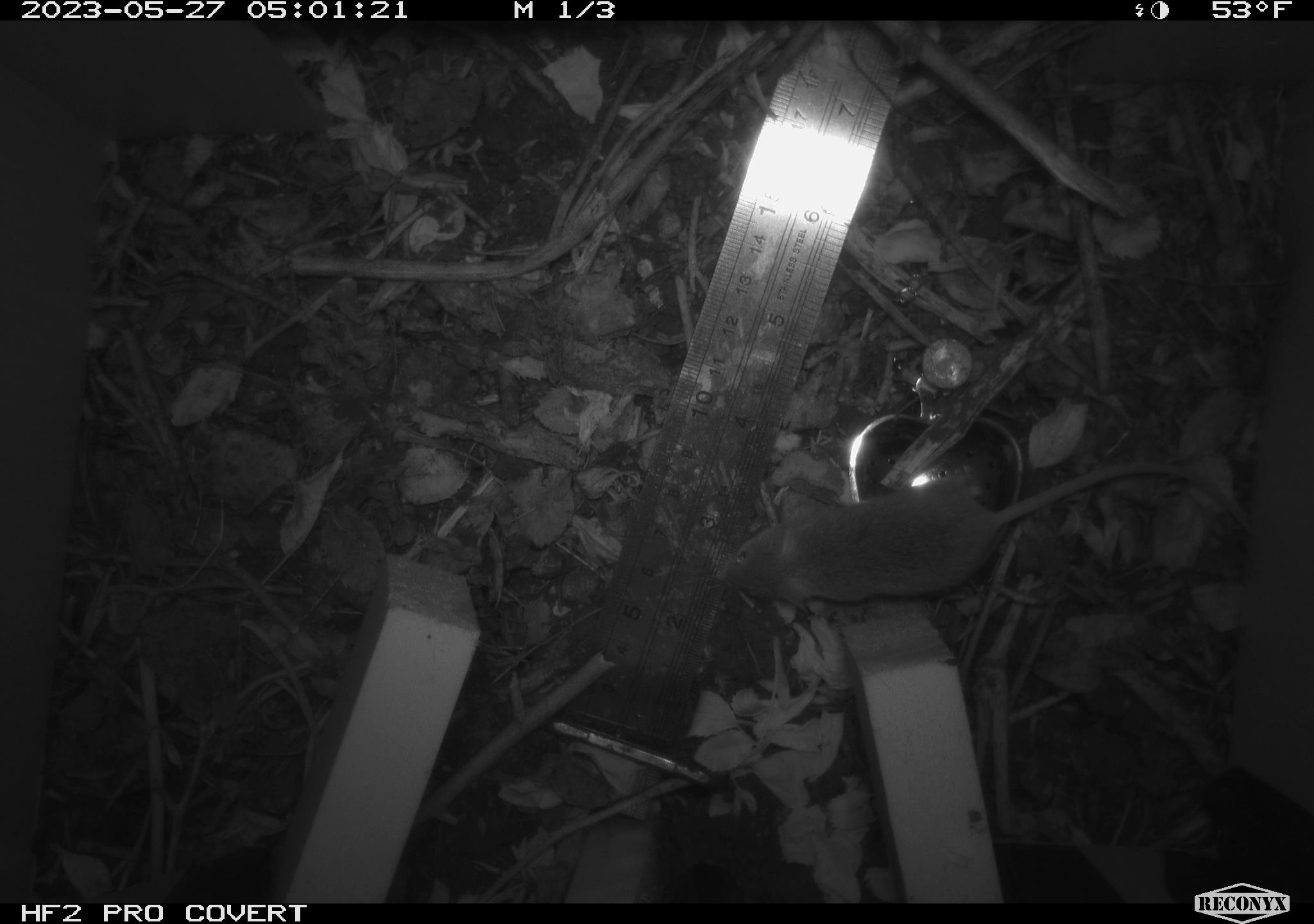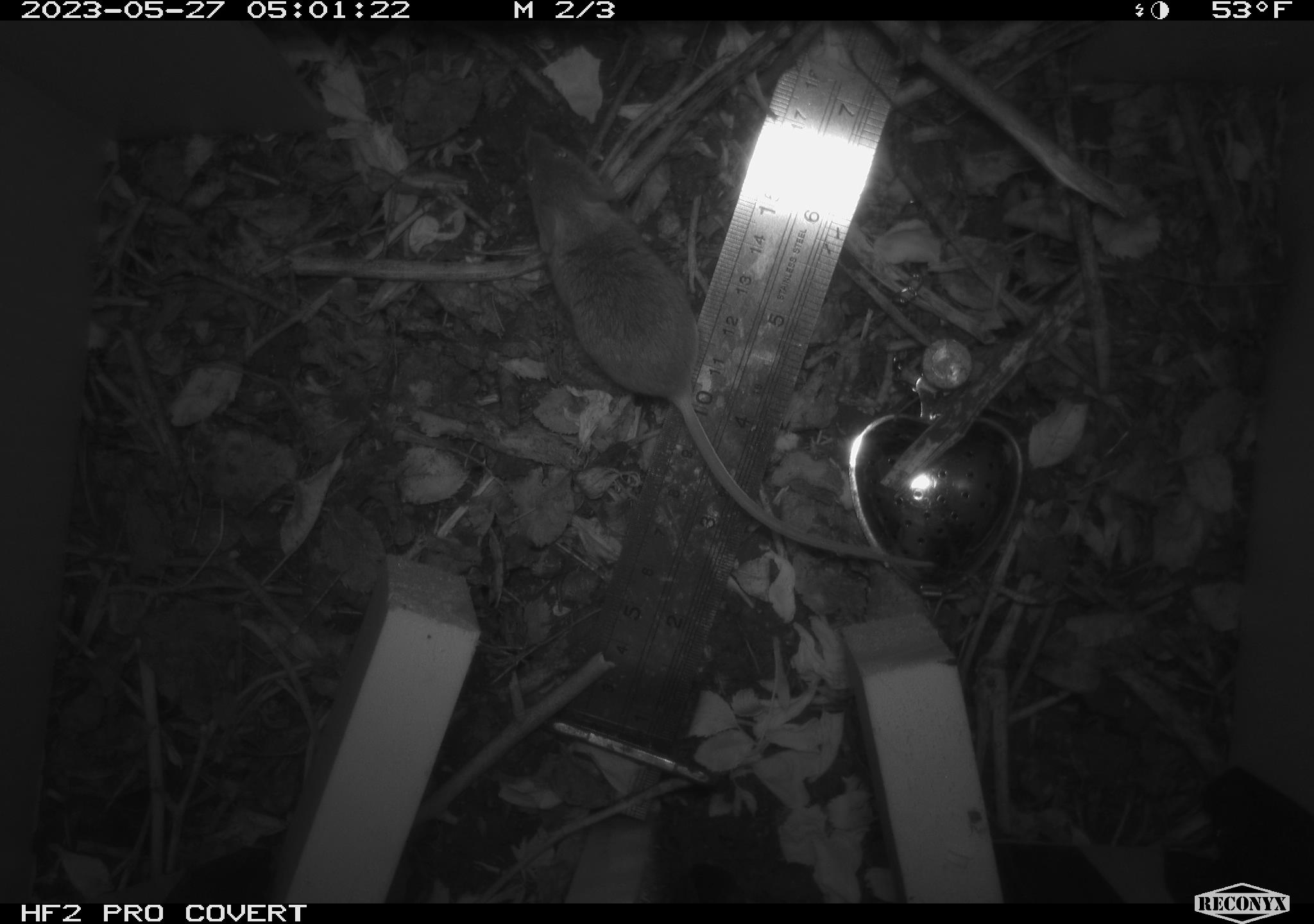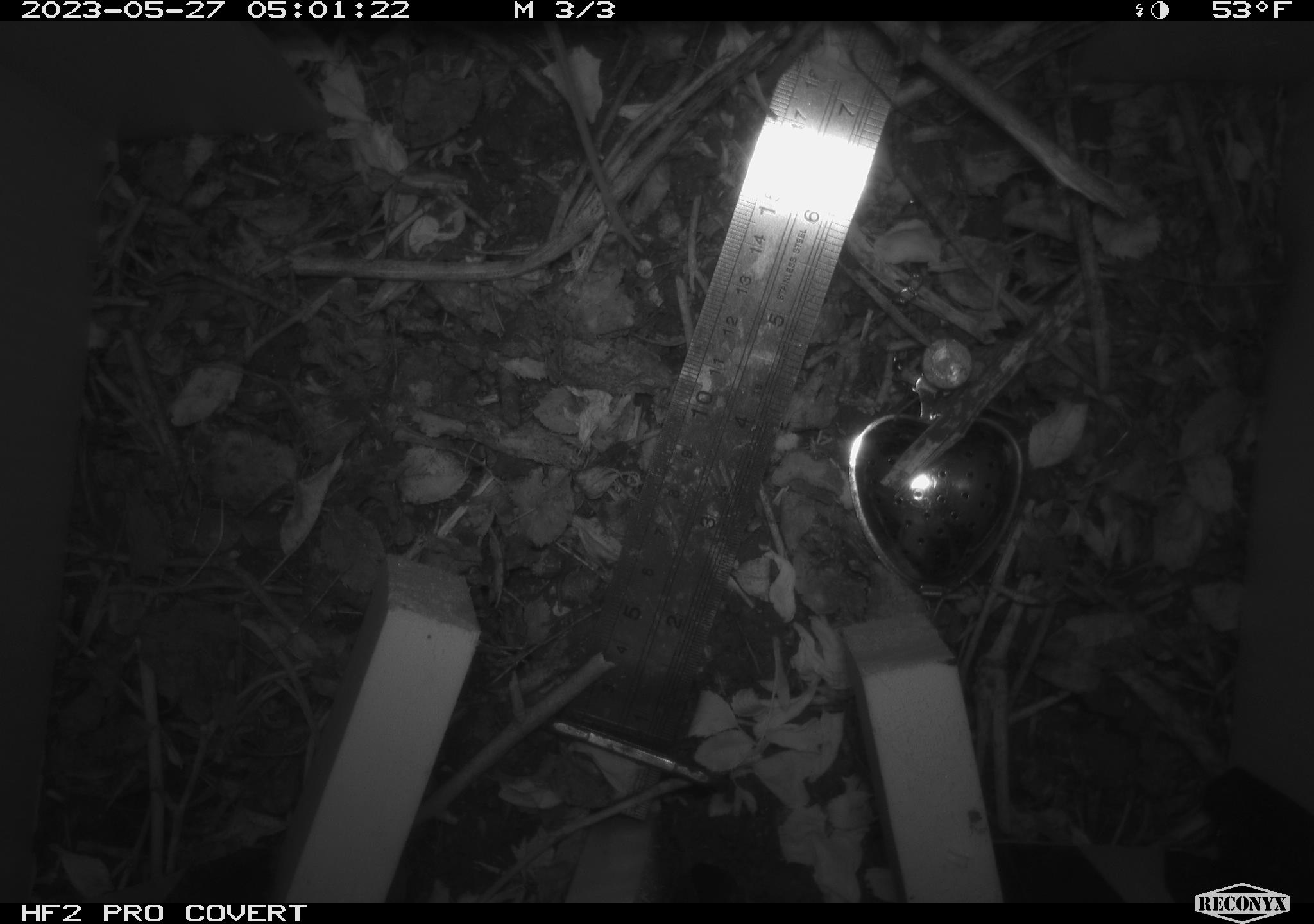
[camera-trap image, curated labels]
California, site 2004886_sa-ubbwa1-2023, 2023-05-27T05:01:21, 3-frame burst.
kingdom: Animalia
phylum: Chordata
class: Mammalia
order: Rodentia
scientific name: Rodentia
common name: mouse species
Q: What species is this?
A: Mouse species (Rodentia).